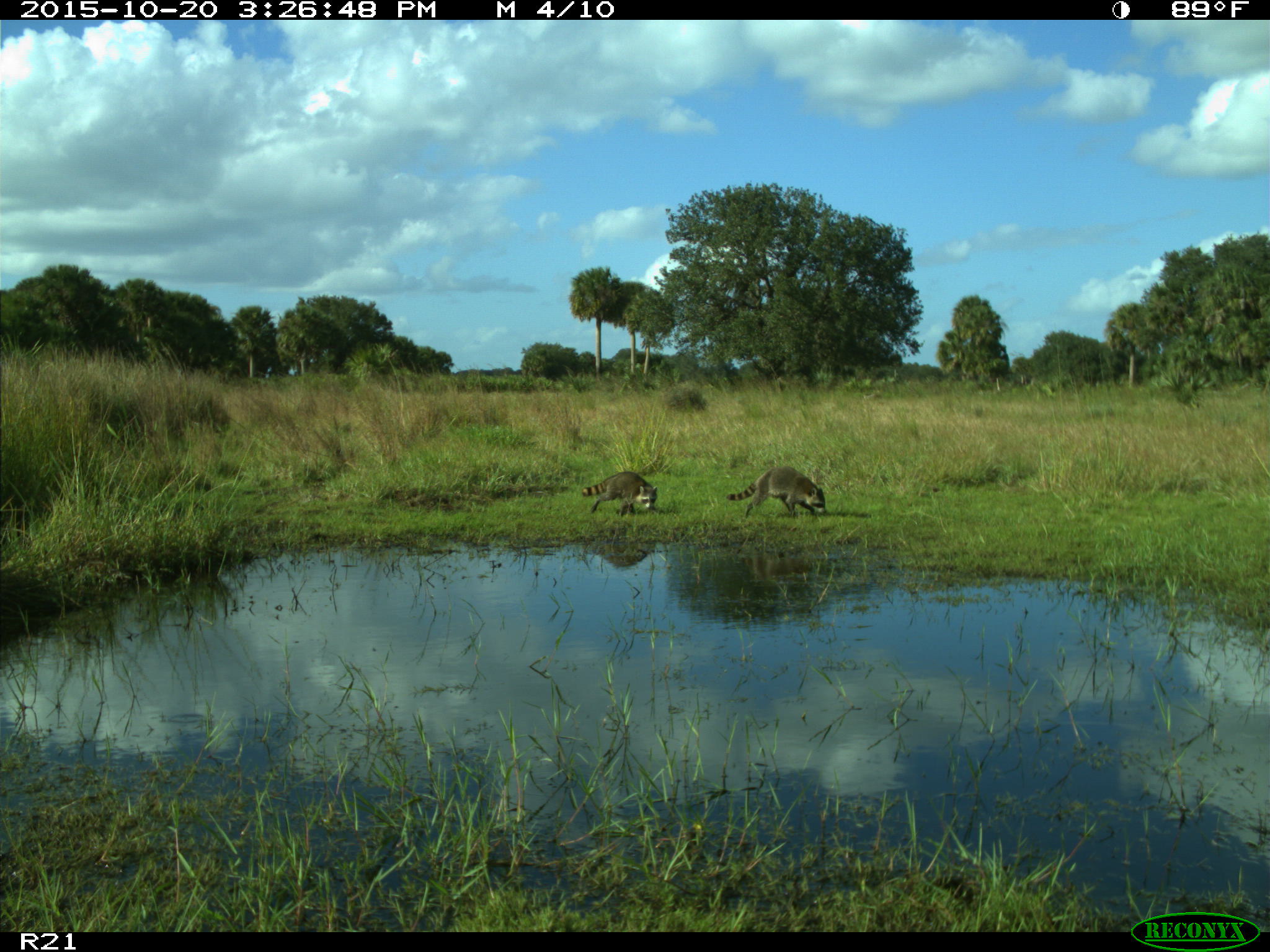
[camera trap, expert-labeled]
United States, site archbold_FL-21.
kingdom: Animalia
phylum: Chordata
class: Mammalia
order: Carnivora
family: Procyonidae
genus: Procyon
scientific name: Procyon lotor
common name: common raccoon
Procyon lotor (common raccoon).